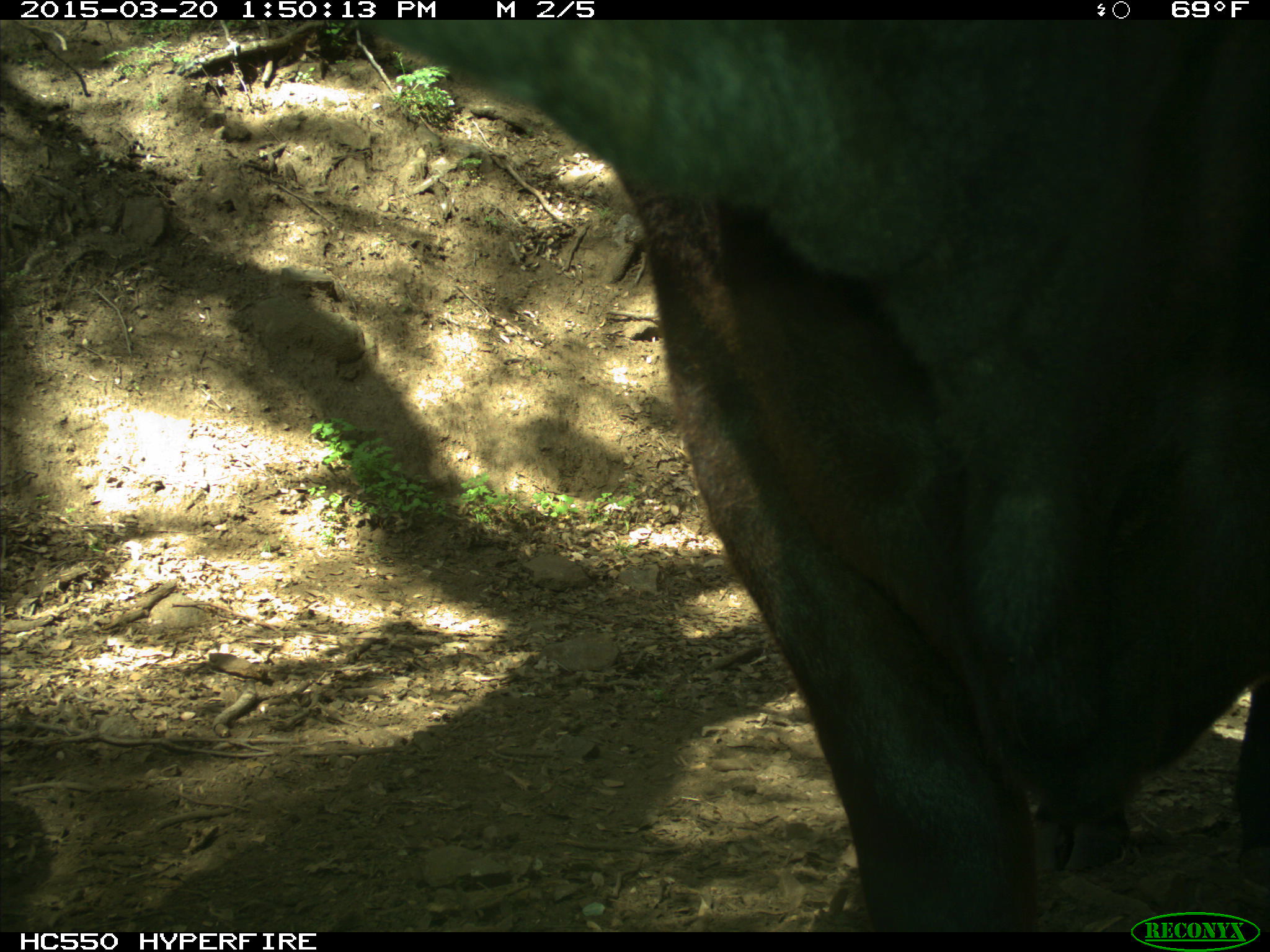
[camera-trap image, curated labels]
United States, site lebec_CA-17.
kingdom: Animalia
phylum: Chordata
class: Mammalia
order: Artiodactyla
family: Bovidae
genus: Bos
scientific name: Bos taurus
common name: domestic cow